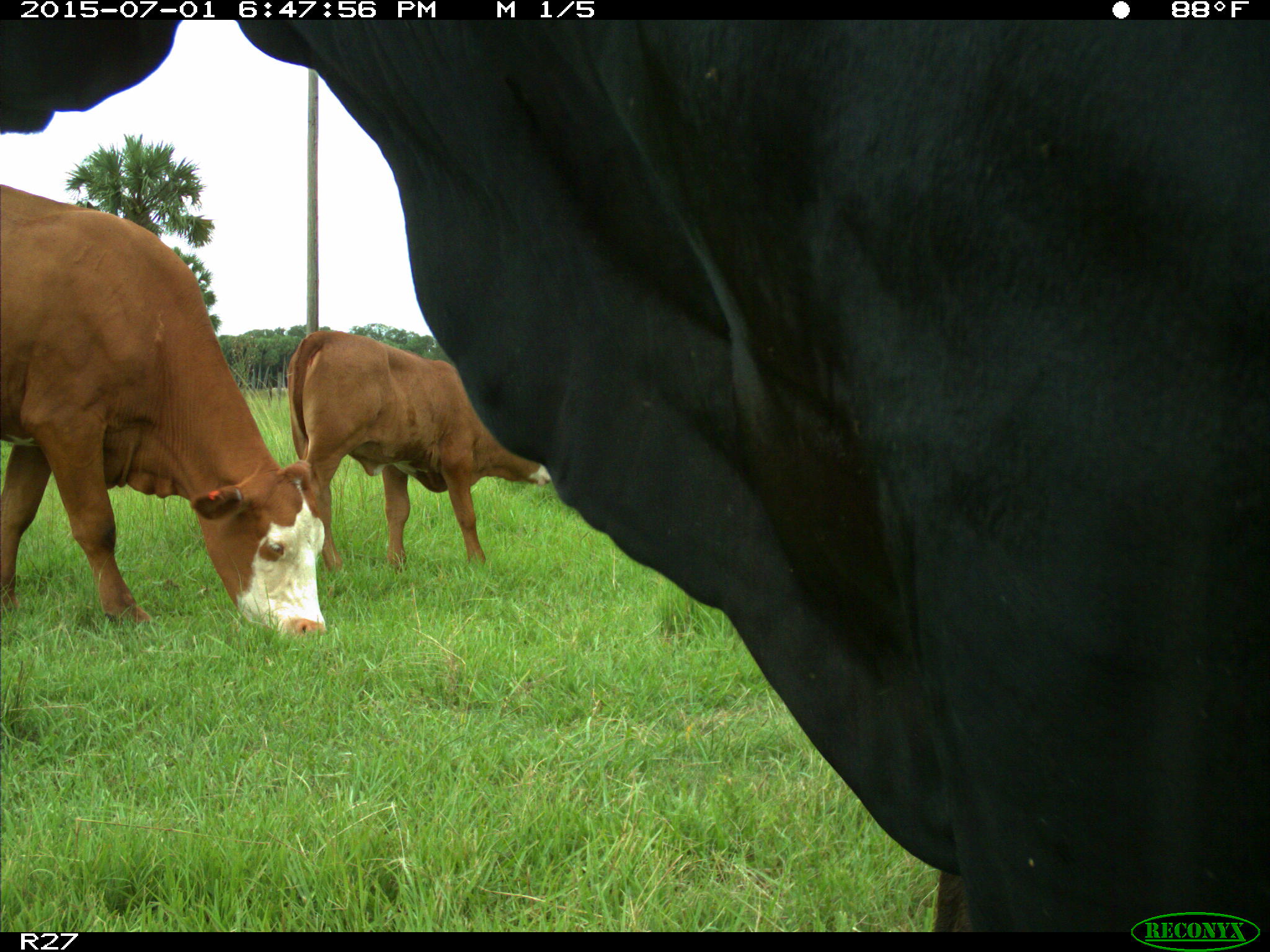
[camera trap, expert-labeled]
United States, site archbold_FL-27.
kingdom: Animalia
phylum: Chordata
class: Mammalia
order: Artiodactyla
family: Bovidae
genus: Bos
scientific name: Bos taurus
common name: domestic cow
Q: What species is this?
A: Bos taurus (domestic cow).